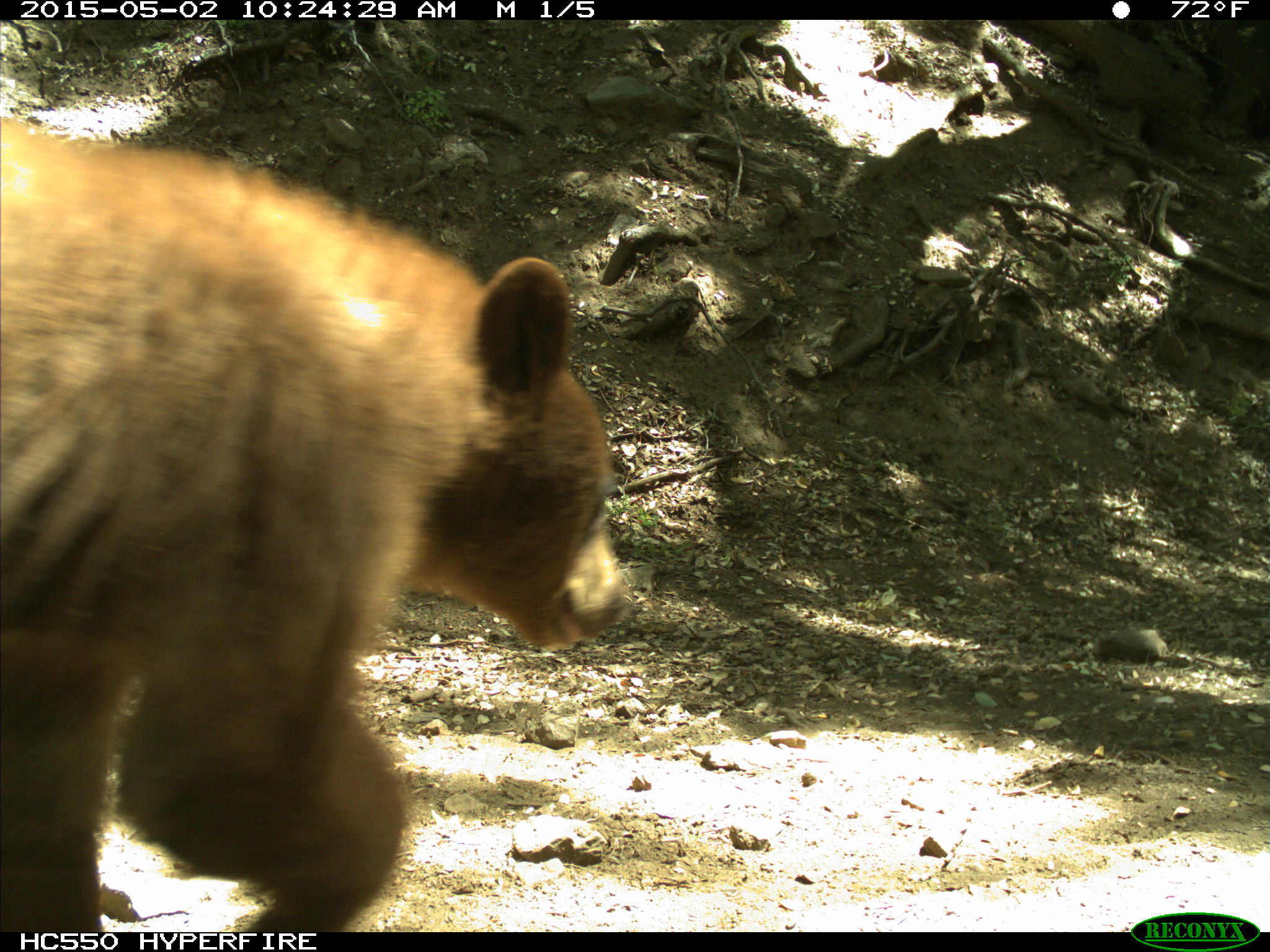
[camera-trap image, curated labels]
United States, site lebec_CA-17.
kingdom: Animalia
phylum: Chordata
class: Mammalia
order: Carnivora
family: Ursidae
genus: Ursus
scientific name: Ursus americanus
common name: american black bear